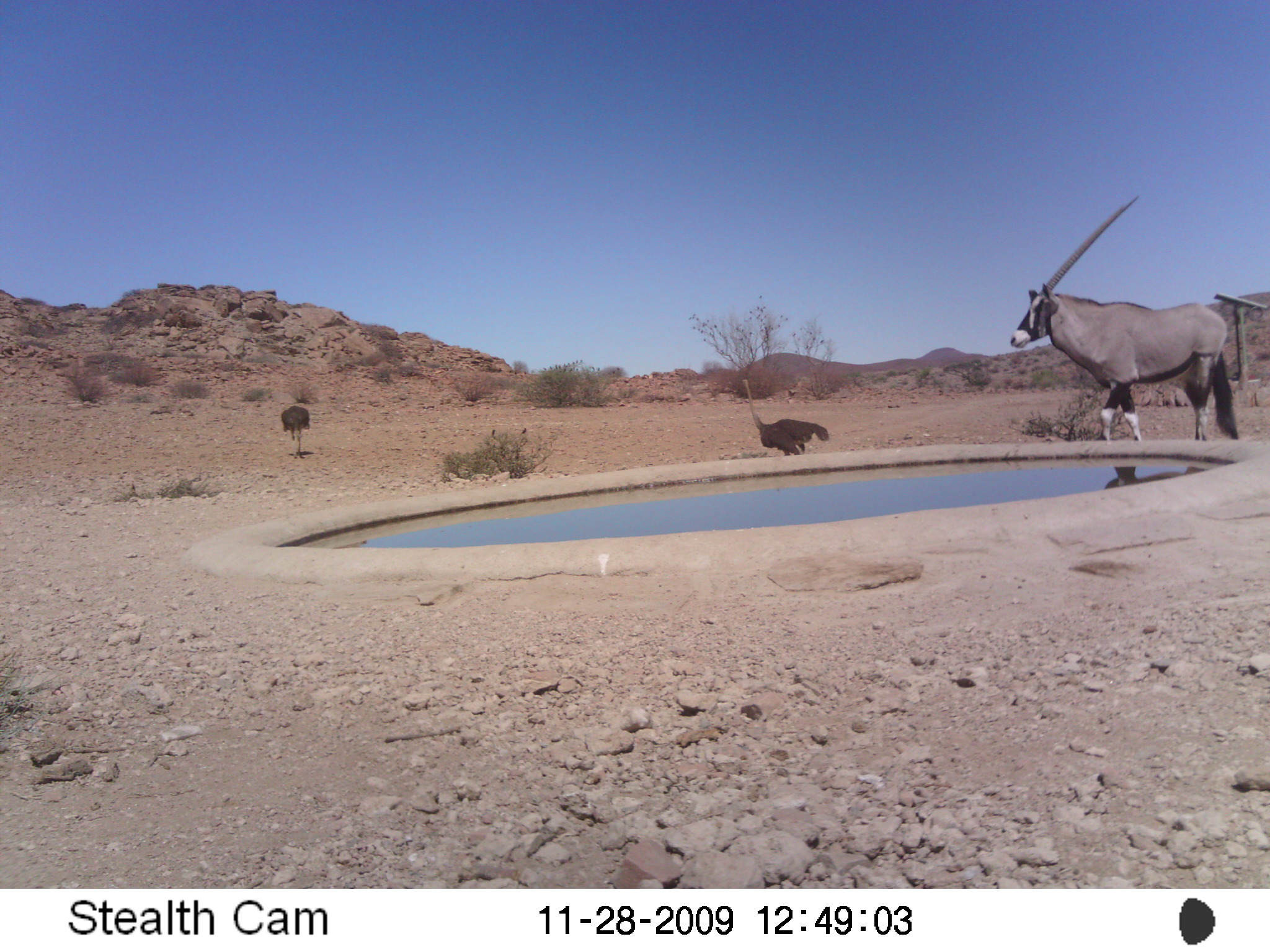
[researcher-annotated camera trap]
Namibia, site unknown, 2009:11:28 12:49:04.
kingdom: Animalia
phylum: Chordata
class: Mammalia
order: Artiodactyla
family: Bovidae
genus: Oryx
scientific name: Oryx gazella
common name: gemsbok